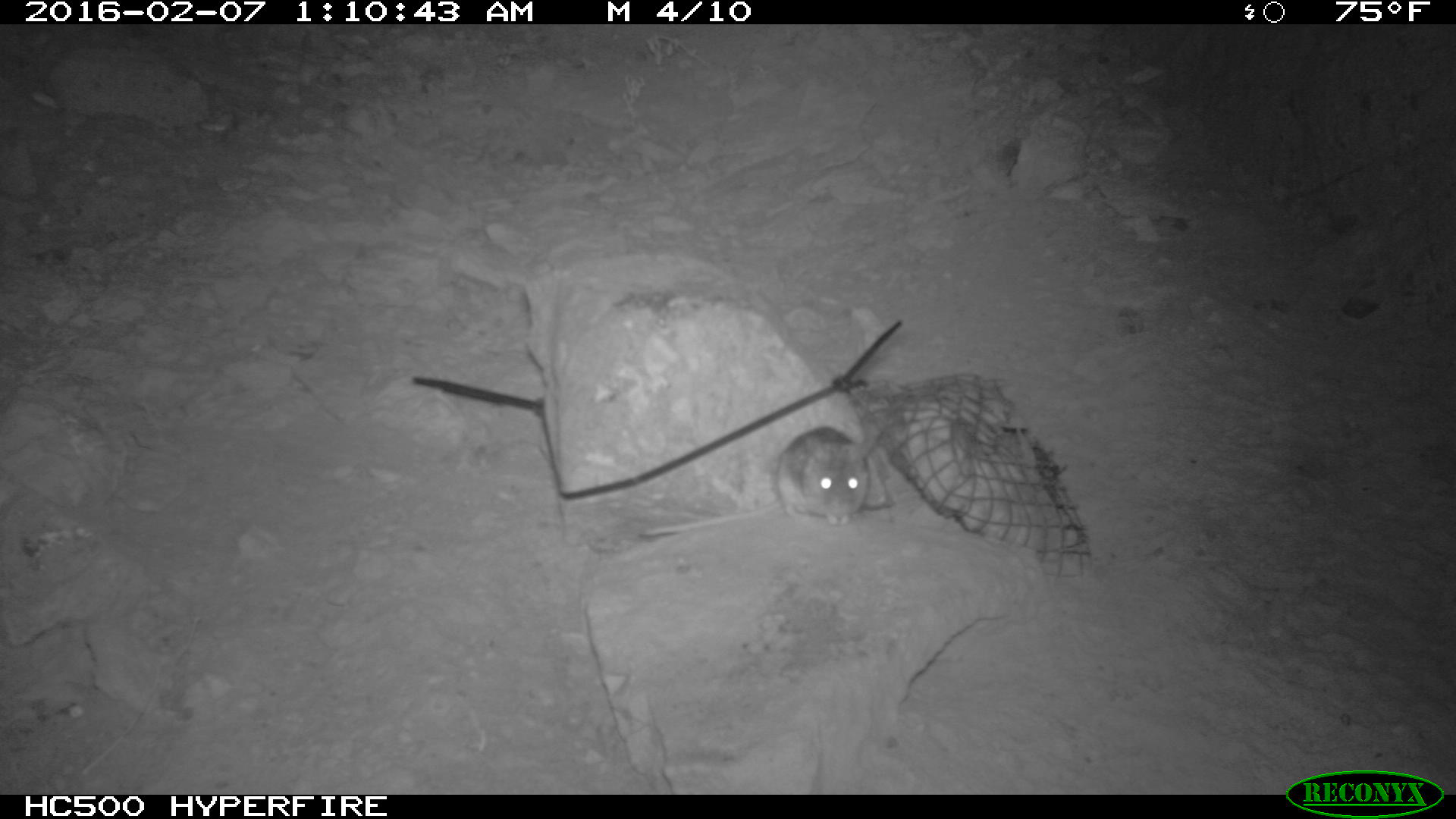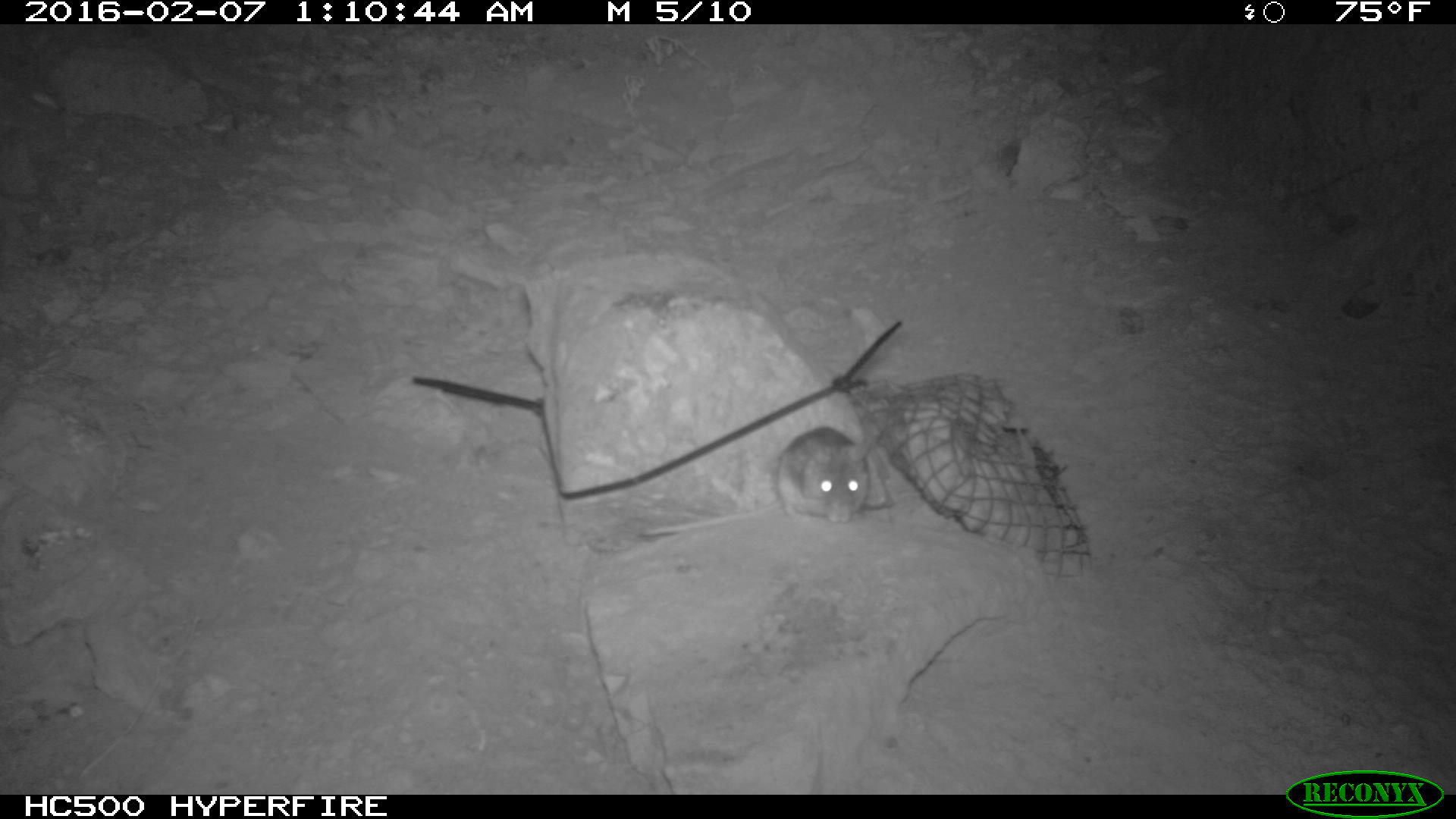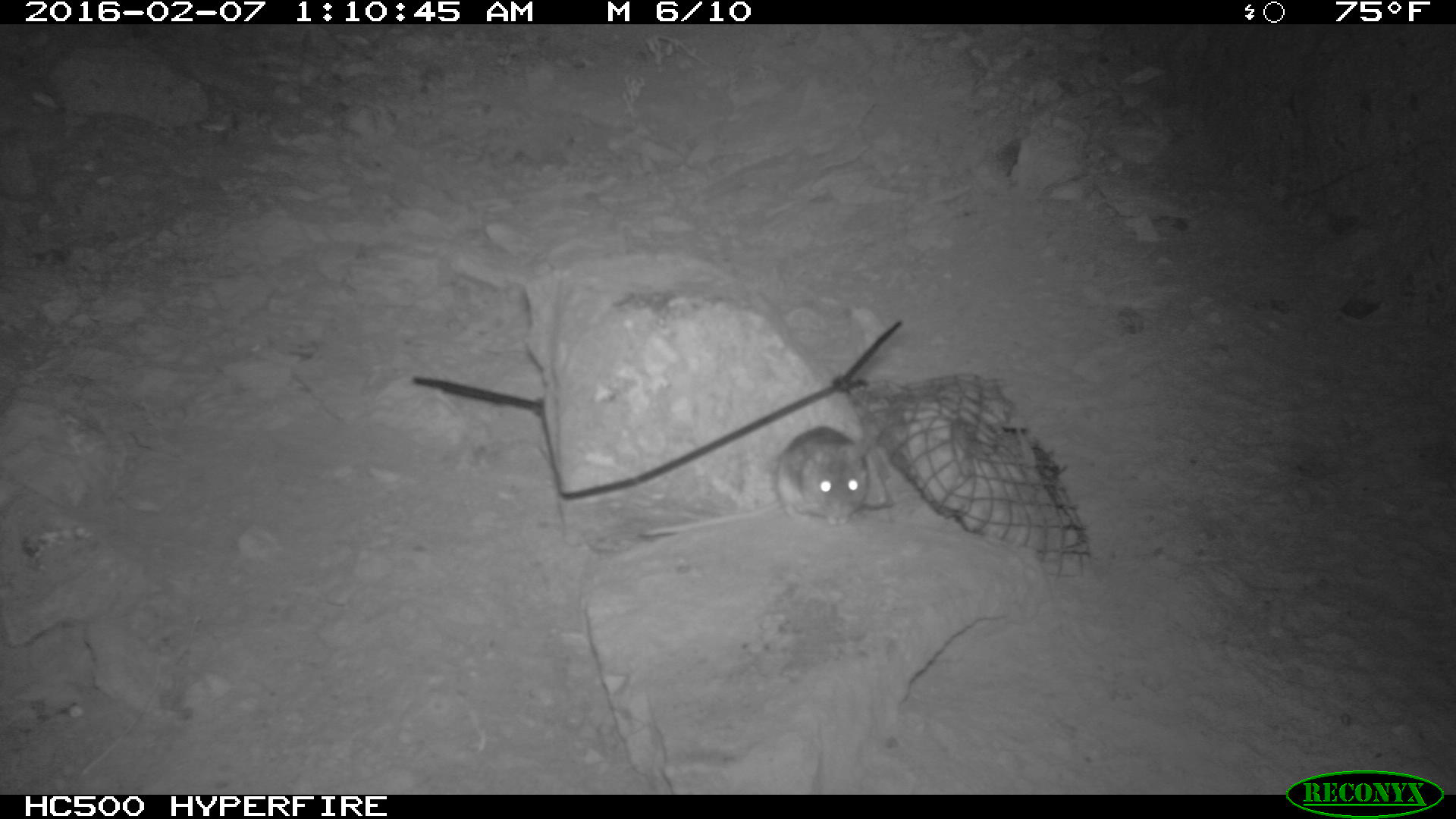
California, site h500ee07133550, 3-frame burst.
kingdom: Animalia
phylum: Chordata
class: Mammalia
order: Rodentia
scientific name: Rodentia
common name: rodent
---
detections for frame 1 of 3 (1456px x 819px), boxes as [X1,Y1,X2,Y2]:
rodent: [641,427,875,537]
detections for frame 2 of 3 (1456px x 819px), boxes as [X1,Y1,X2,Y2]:
rodent: [635,425,872,541]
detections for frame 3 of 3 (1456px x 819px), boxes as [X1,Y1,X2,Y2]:
rodent: [627,425,872,542]